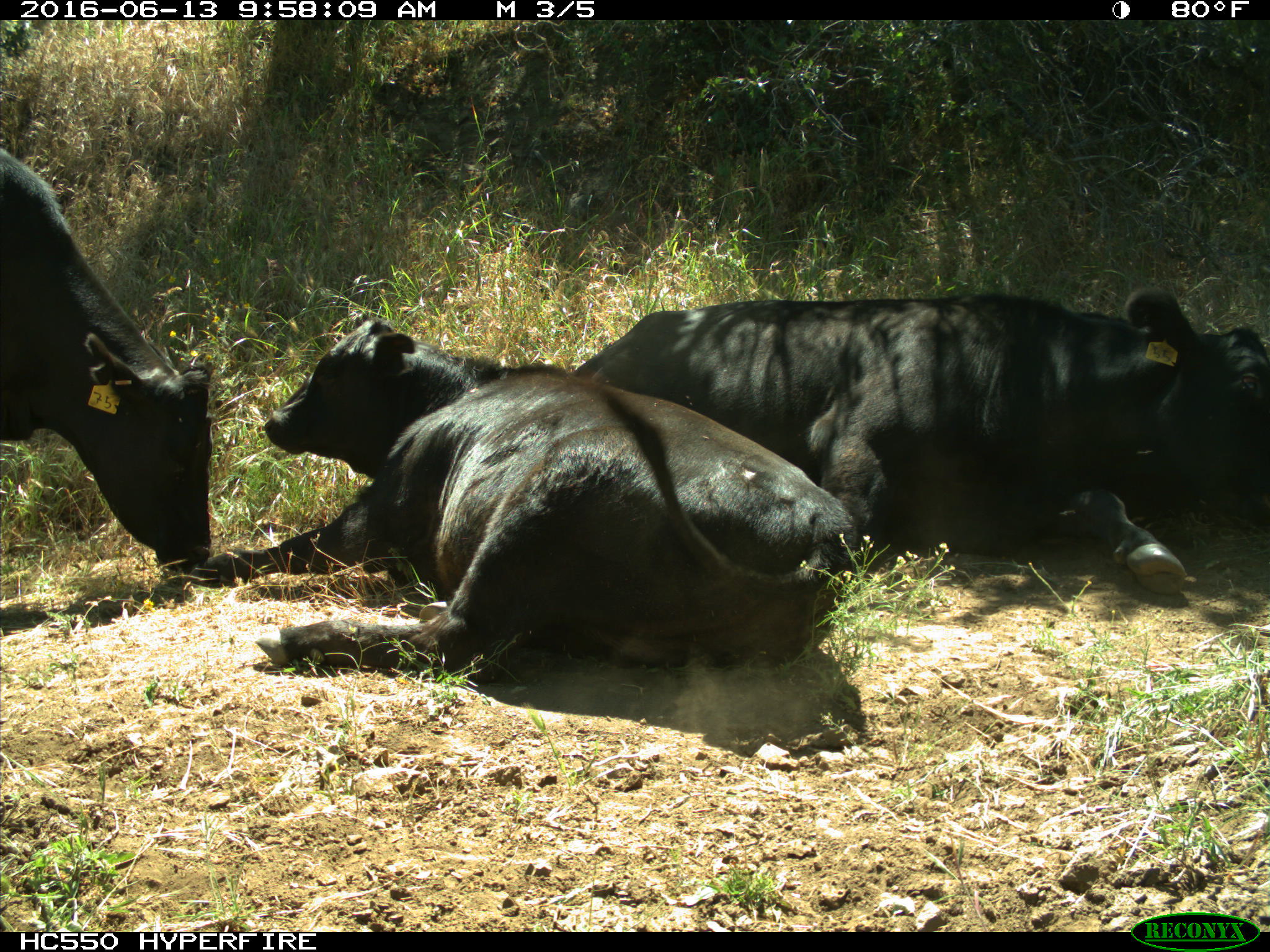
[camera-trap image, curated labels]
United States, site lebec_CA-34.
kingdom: Animalia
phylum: Chordata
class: Mammalia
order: Artiodactyla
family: Bovidae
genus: Bos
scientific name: Bos taurus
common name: domestic cow